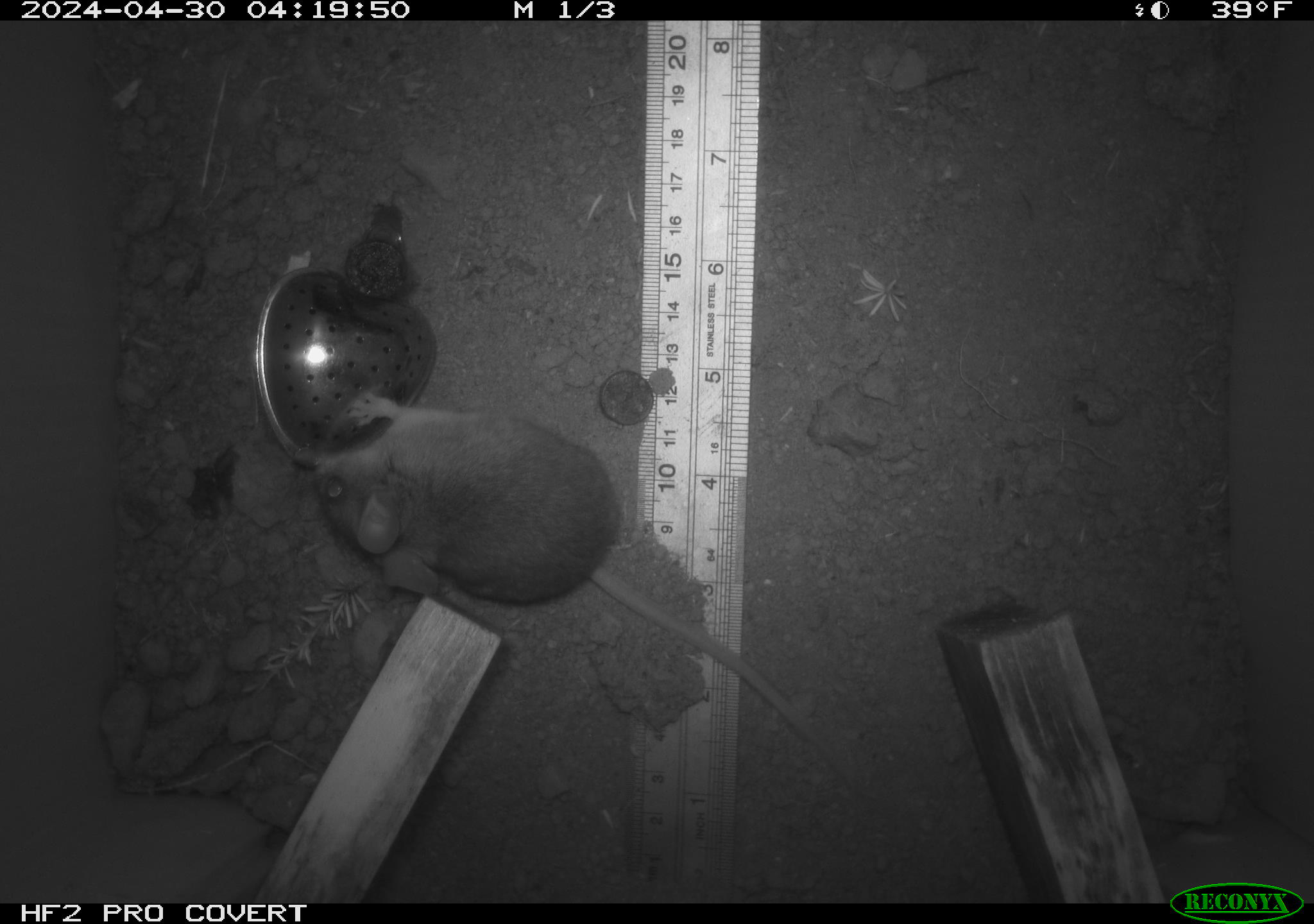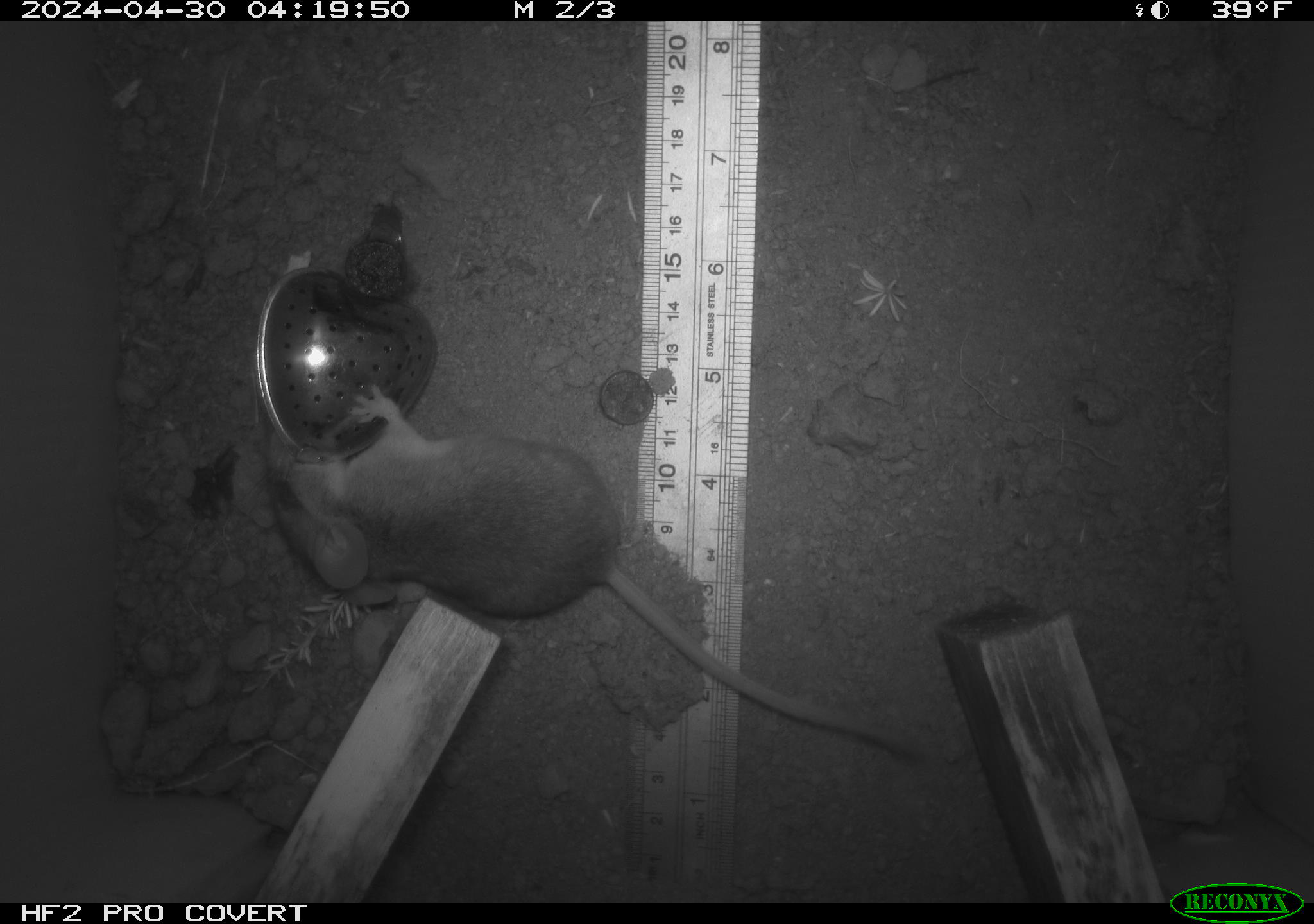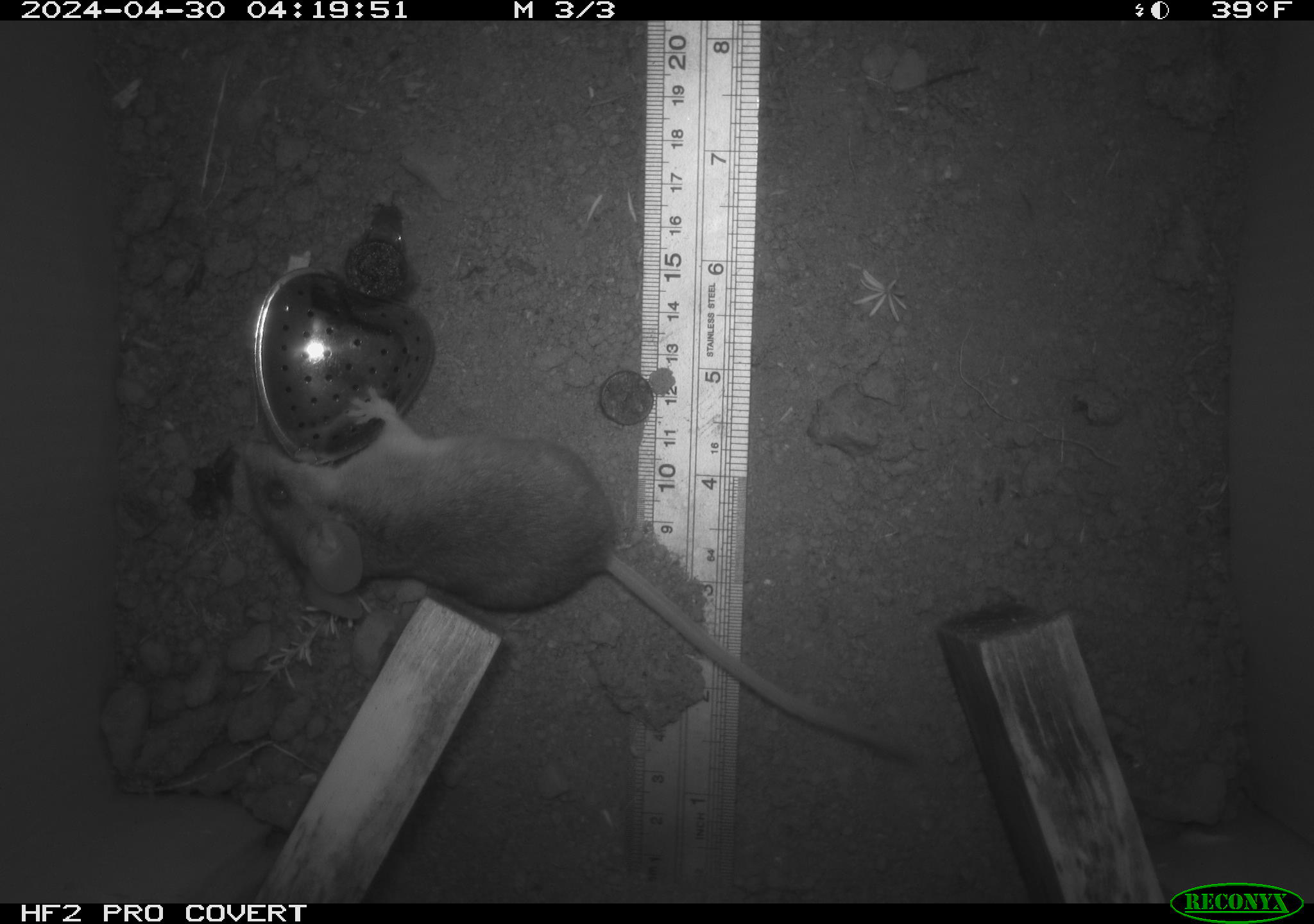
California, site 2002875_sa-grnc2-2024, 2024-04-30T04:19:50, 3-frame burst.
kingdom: Animalia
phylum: Chordata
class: Mammalia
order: Rodentia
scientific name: Rodentia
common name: rodent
Rodent (Rodentia).